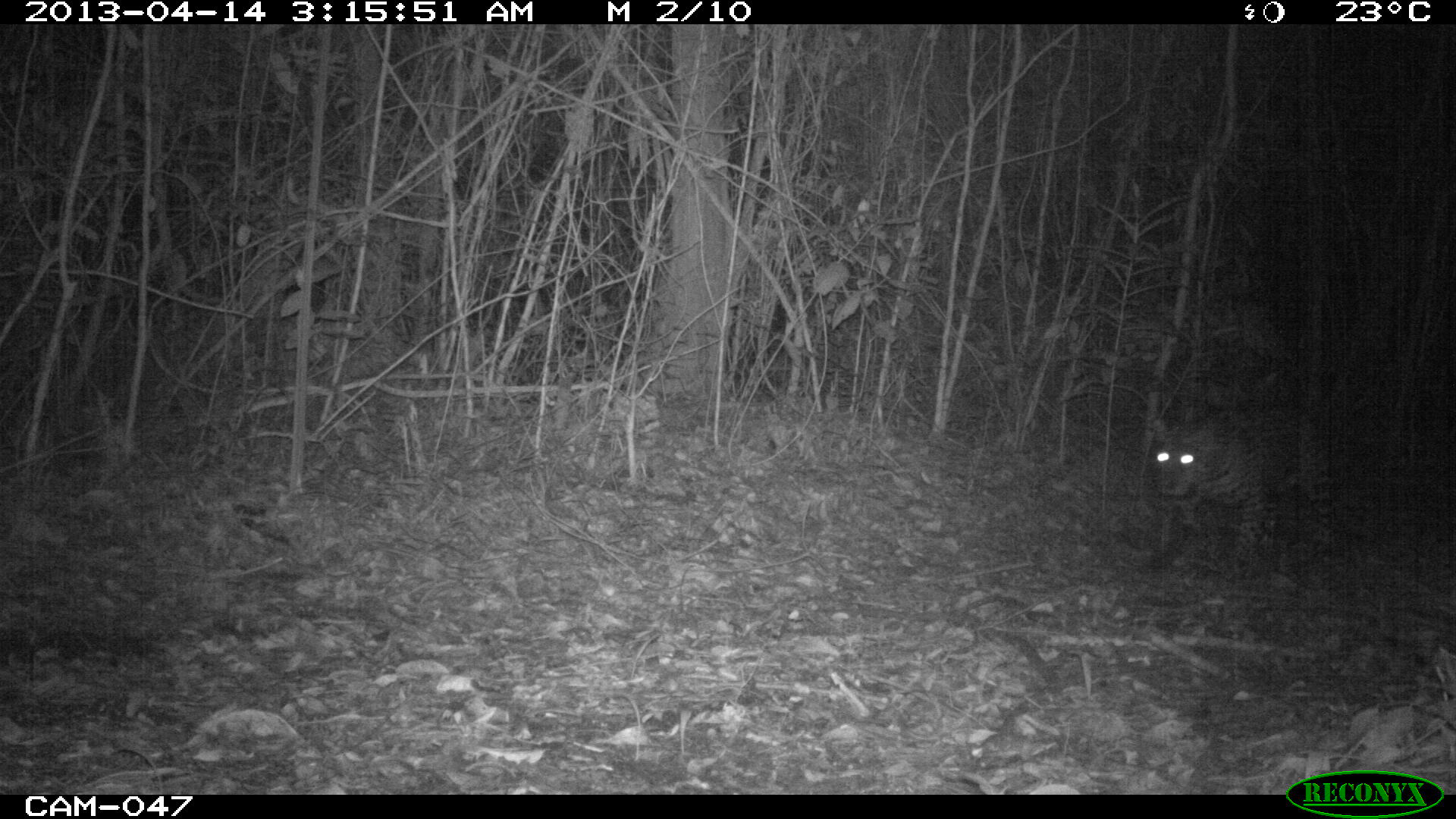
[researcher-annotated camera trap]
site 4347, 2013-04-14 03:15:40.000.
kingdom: Animalia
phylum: Chordata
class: Mammalia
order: Carnivora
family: Felidae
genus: Panthera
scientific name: Panthera onca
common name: jaguar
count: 1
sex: male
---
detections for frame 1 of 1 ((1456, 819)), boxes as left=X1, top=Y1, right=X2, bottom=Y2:
panthera onca: left=1136, top=414, right=1336, bottom=592